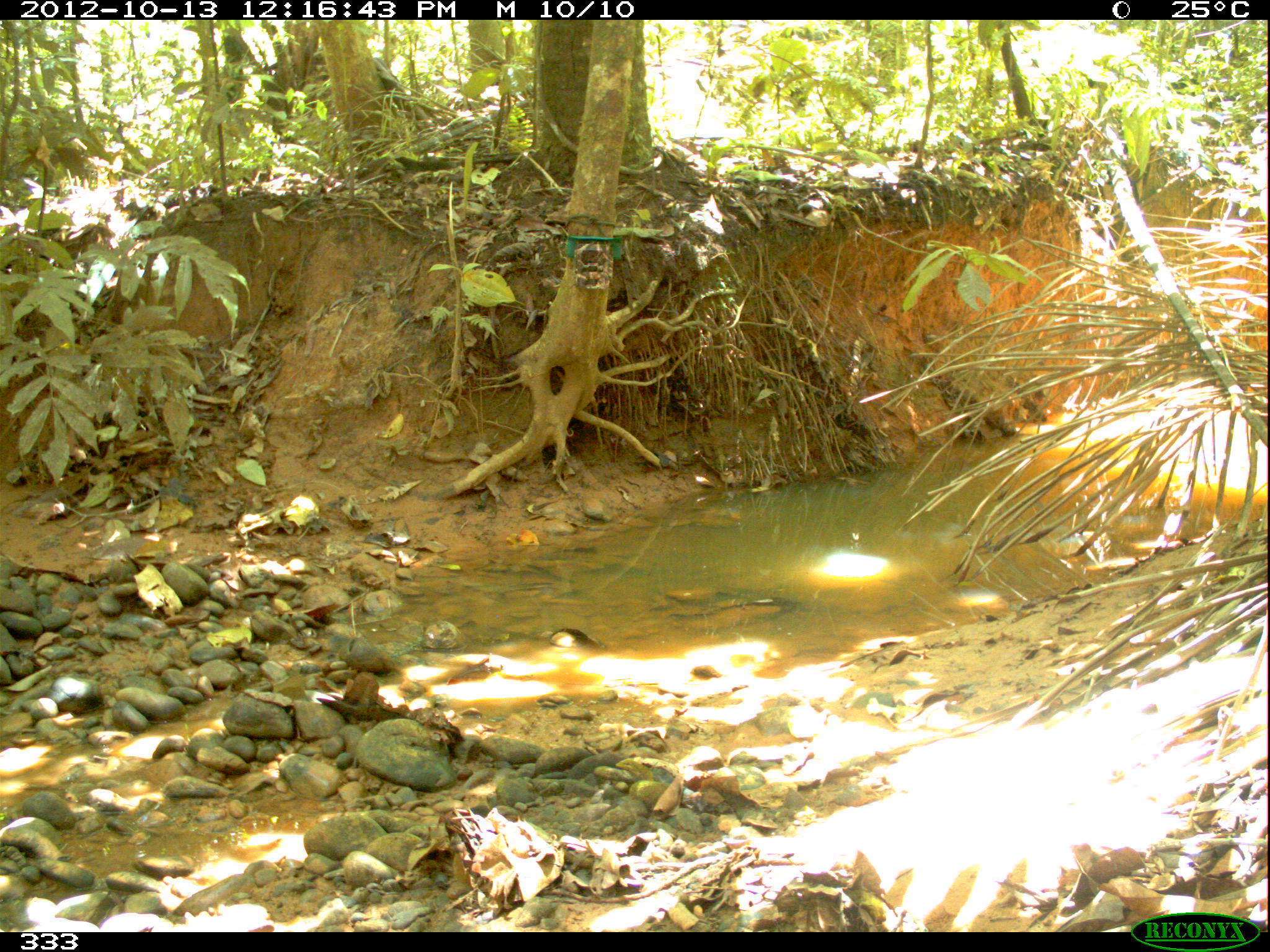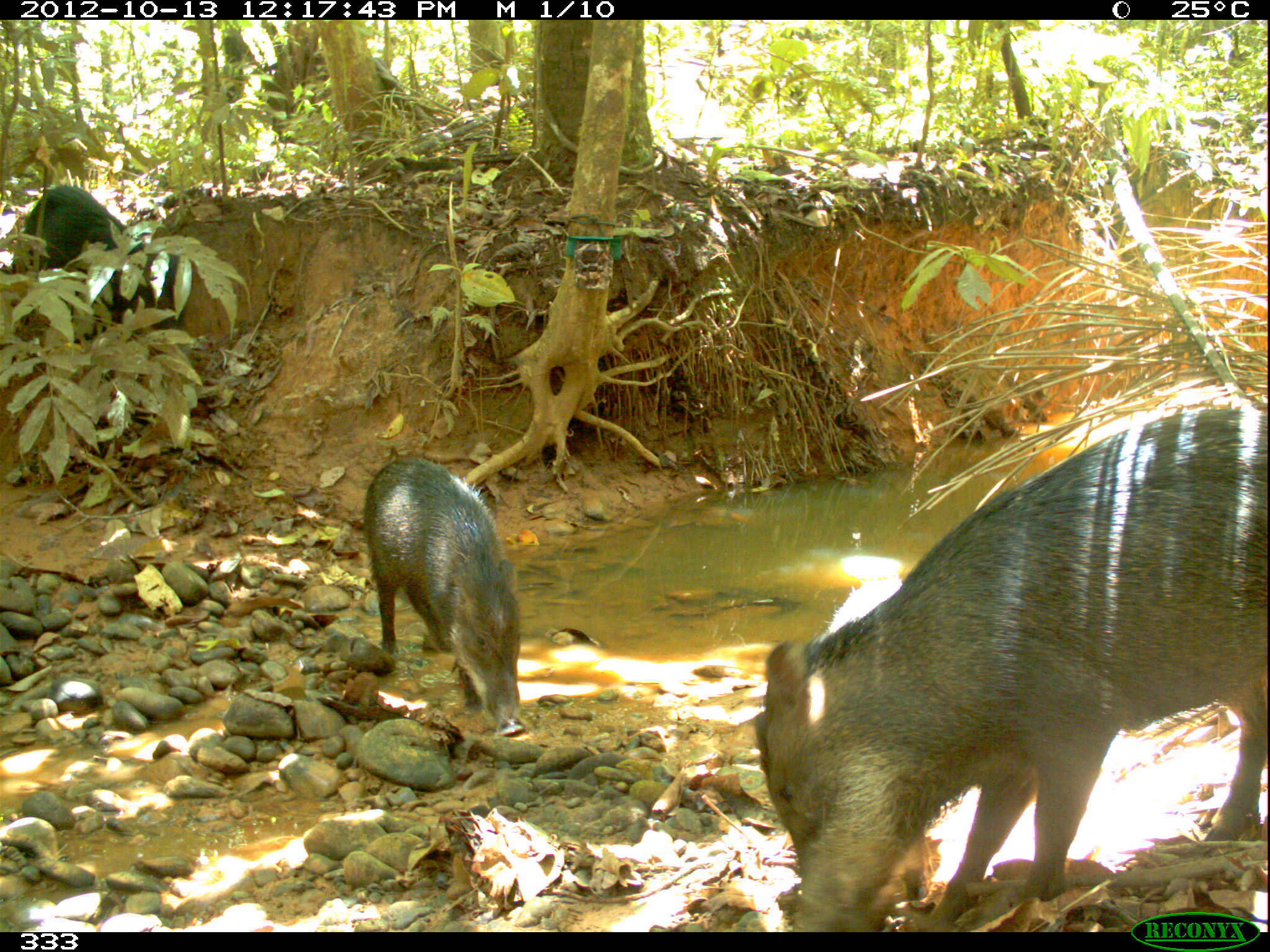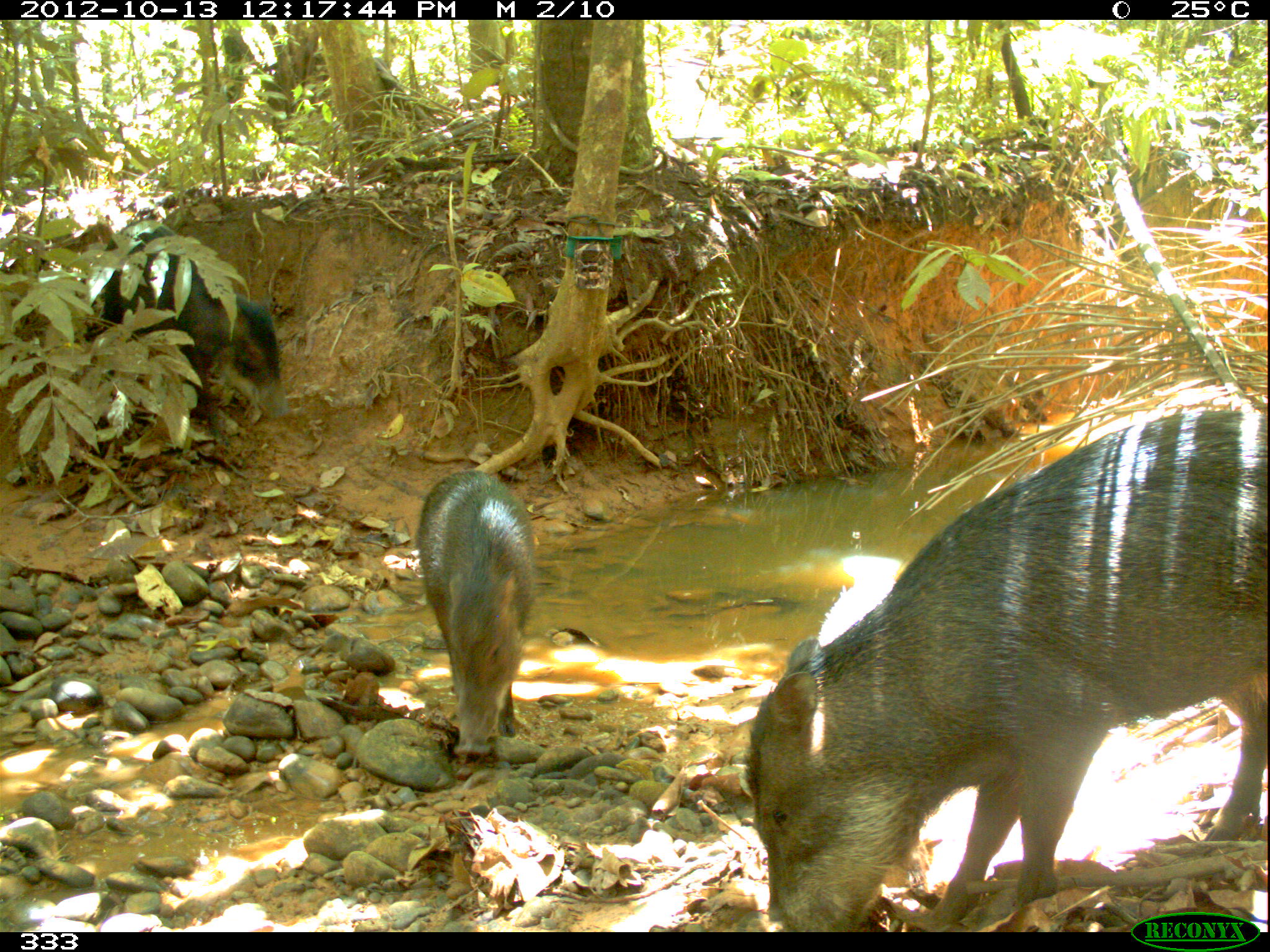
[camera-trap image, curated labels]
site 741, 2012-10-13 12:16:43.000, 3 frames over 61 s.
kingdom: Animalia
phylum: Chordata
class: Mammalia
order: Artiodactyla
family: Tayassuidae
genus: Tayassu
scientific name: Tayassu pecari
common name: white-lipped peccary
Tayassu pecari (white-lipped peccary).